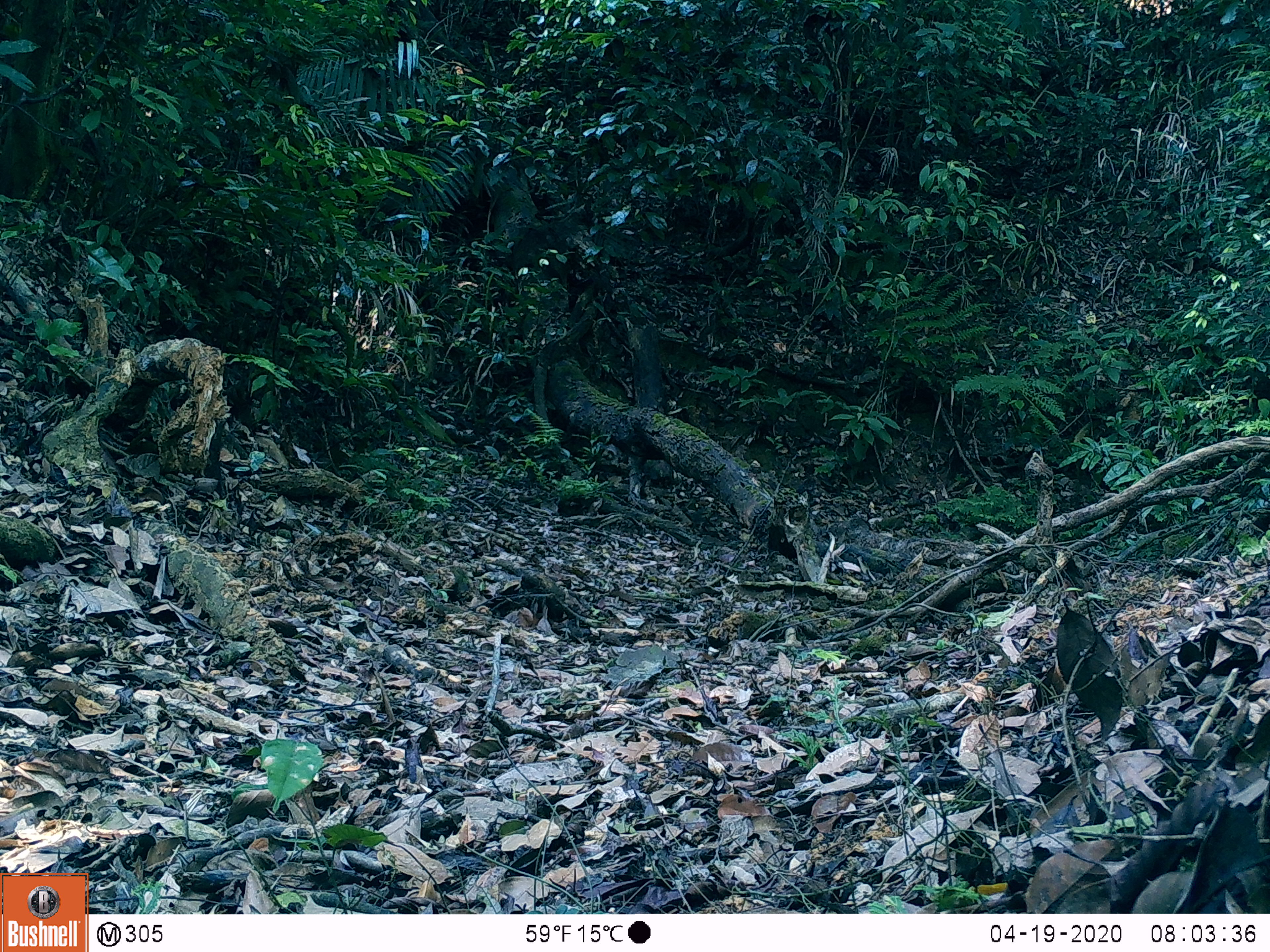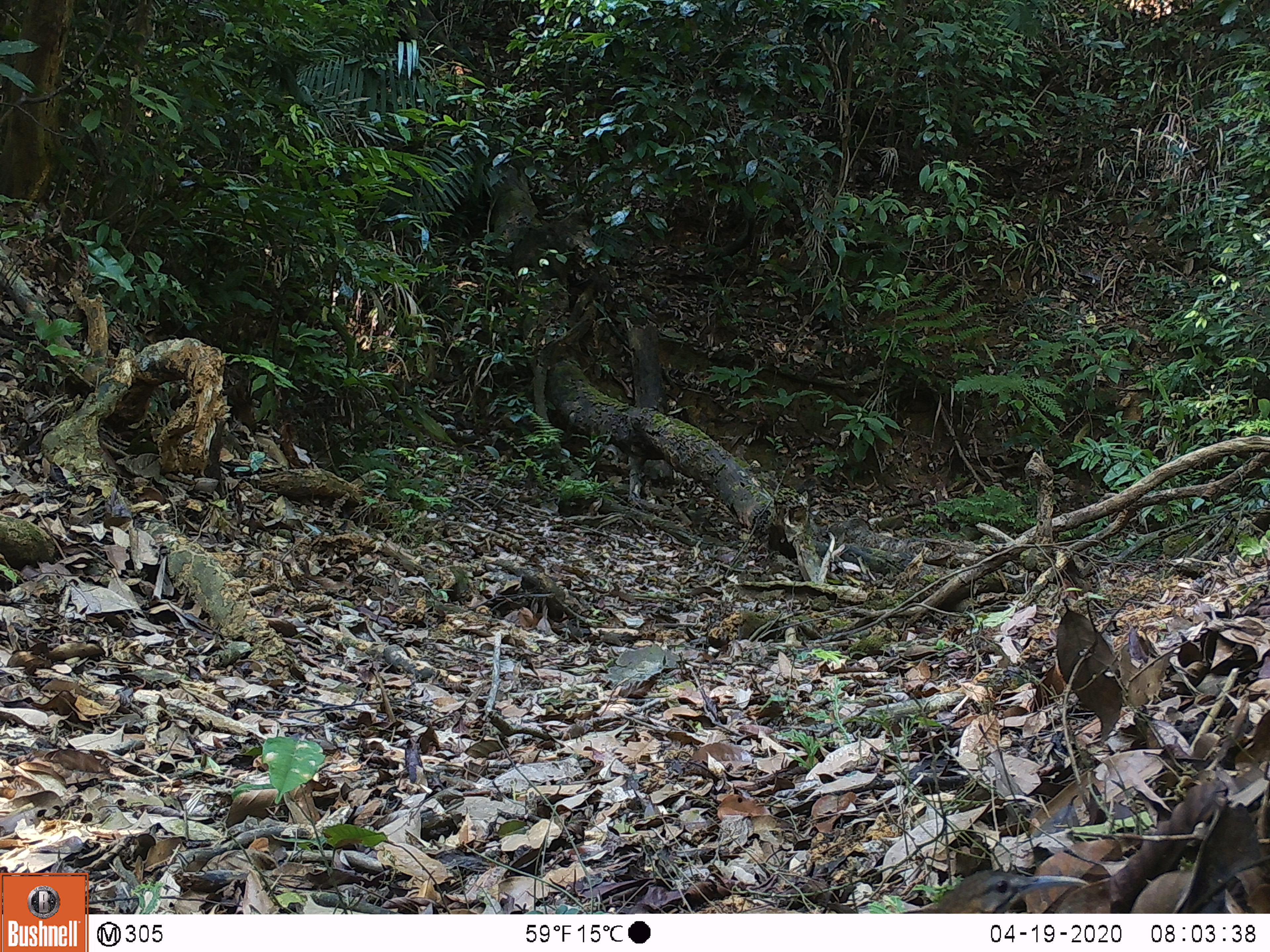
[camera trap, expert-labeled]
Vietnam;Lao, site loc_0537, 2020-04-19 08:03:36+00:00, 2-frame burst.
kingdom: Animalia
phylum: Chordata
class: Aves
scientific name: Aves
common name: bird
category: unidentified bird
Unidentified bird (bird) (Aves). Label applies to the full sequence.